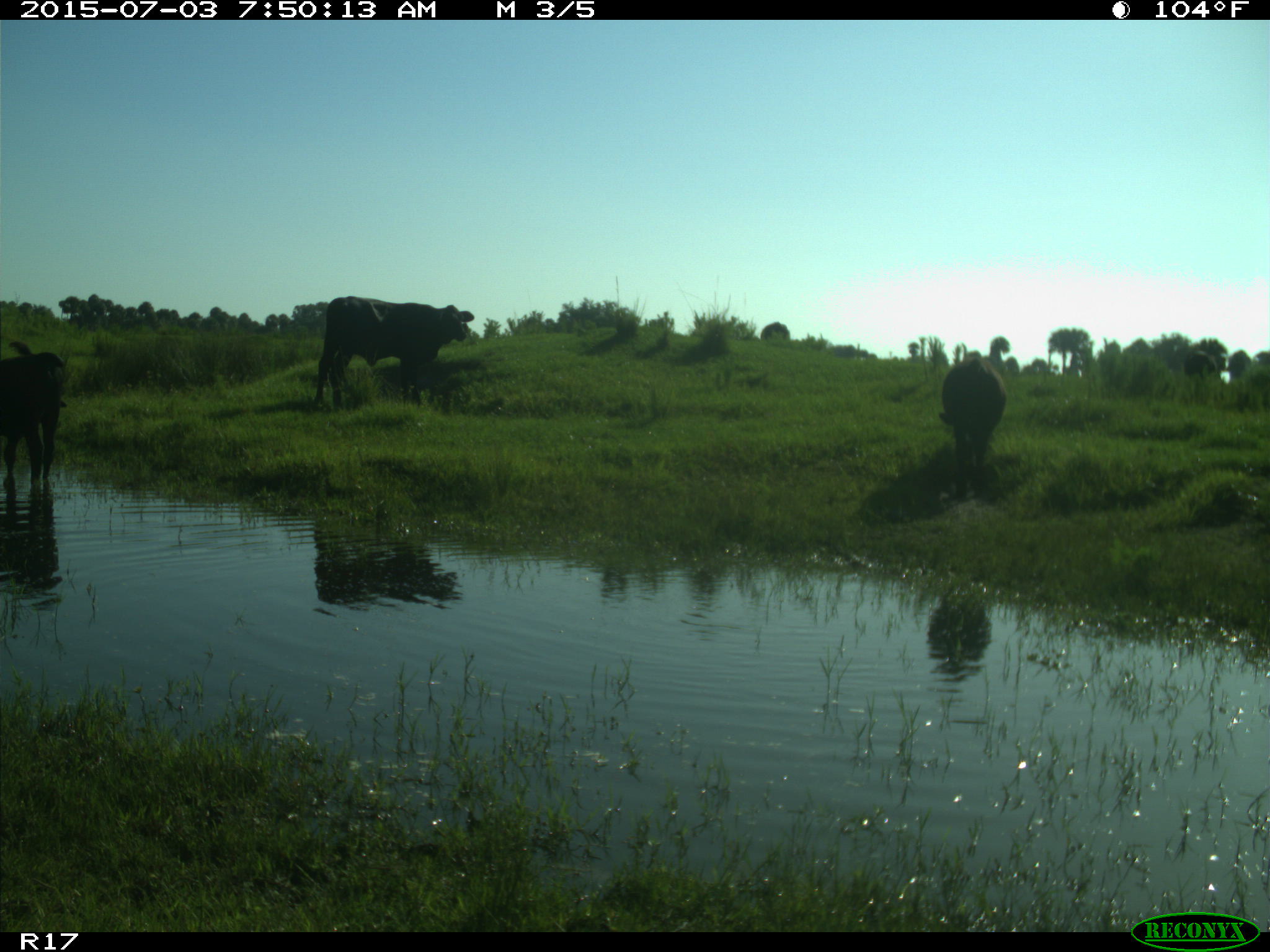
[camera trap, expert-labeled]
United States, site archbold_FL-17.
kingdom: Animalia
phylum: Chordata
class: Mammalia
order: Artiodactyla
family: Bovidae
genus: Bos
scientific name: Bos taurus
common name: domestic cow